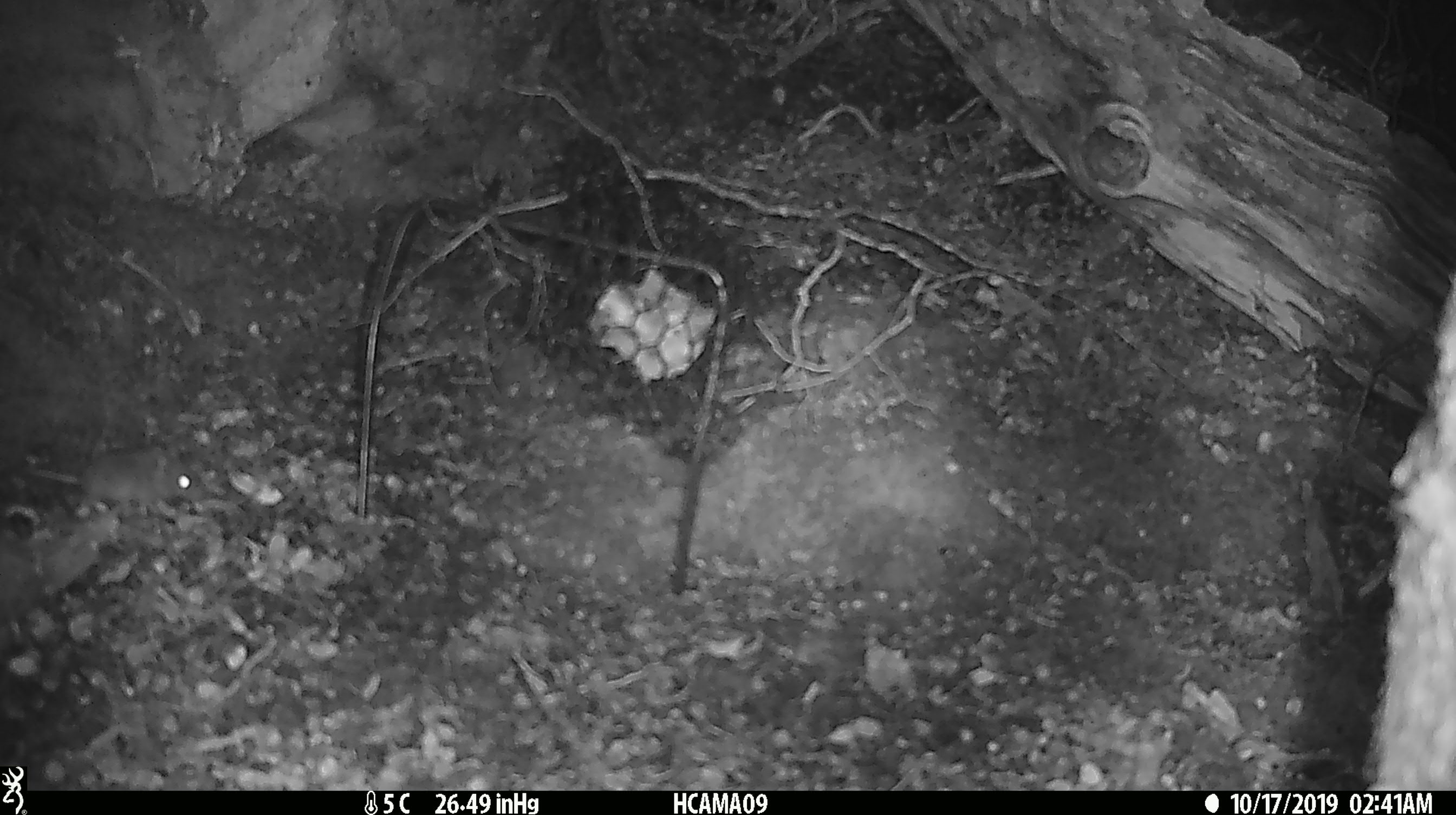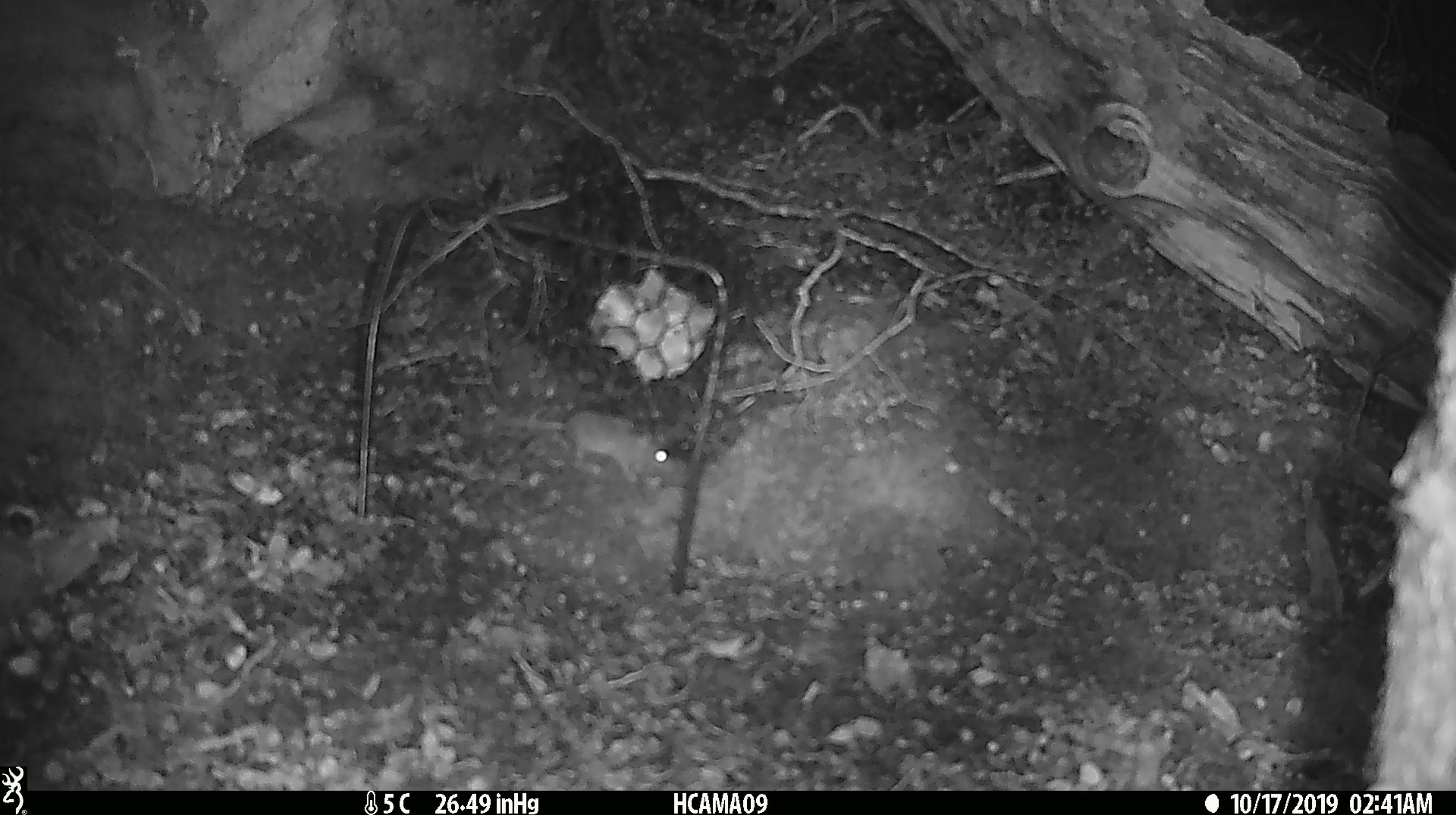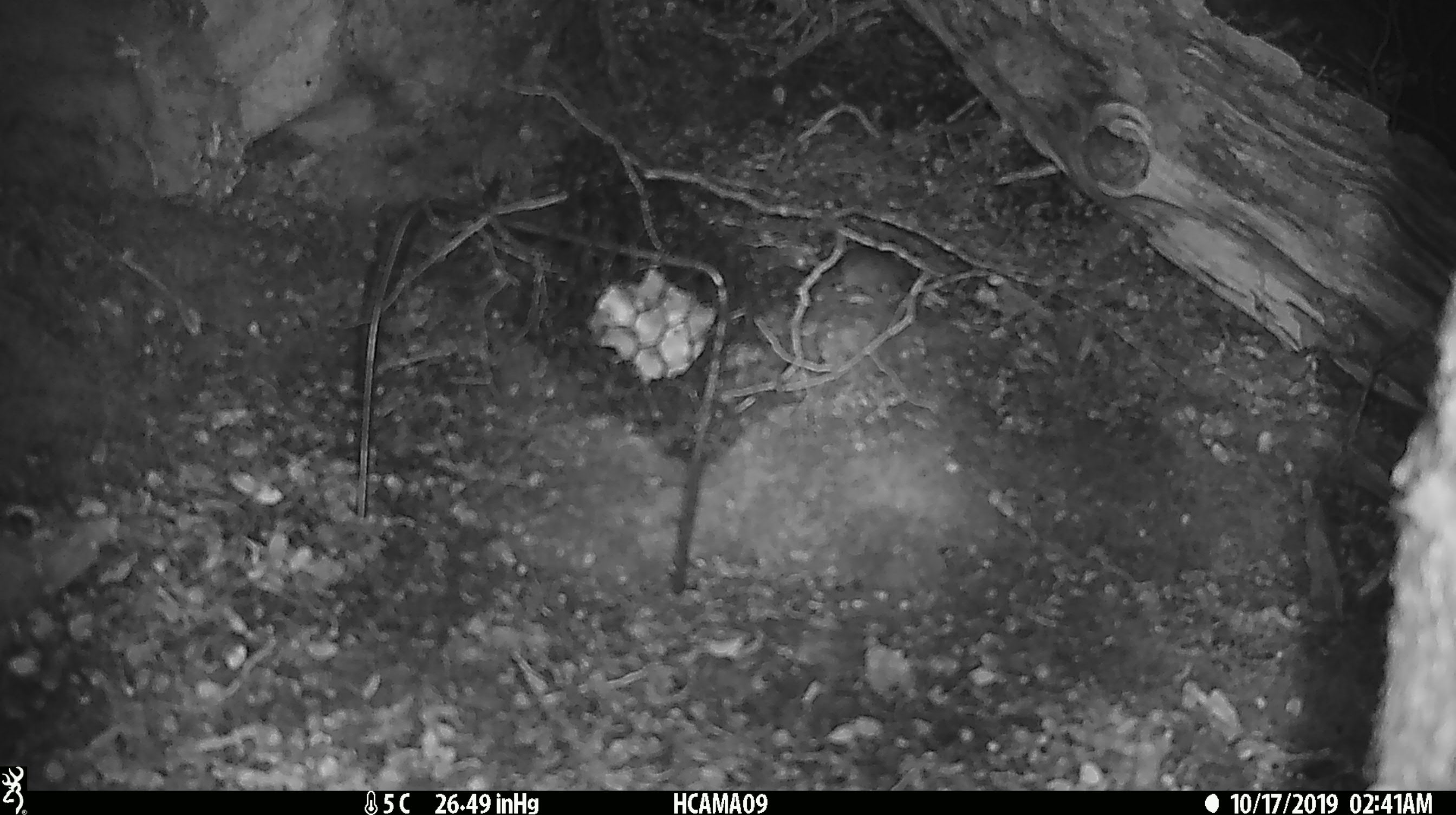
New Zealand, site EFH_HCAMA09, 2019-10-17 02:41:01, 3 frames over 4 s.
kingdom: Animalia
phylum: Chordata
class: Mammalia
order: Rodentia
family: Muridae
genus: Mus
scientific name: Mus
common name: mouse